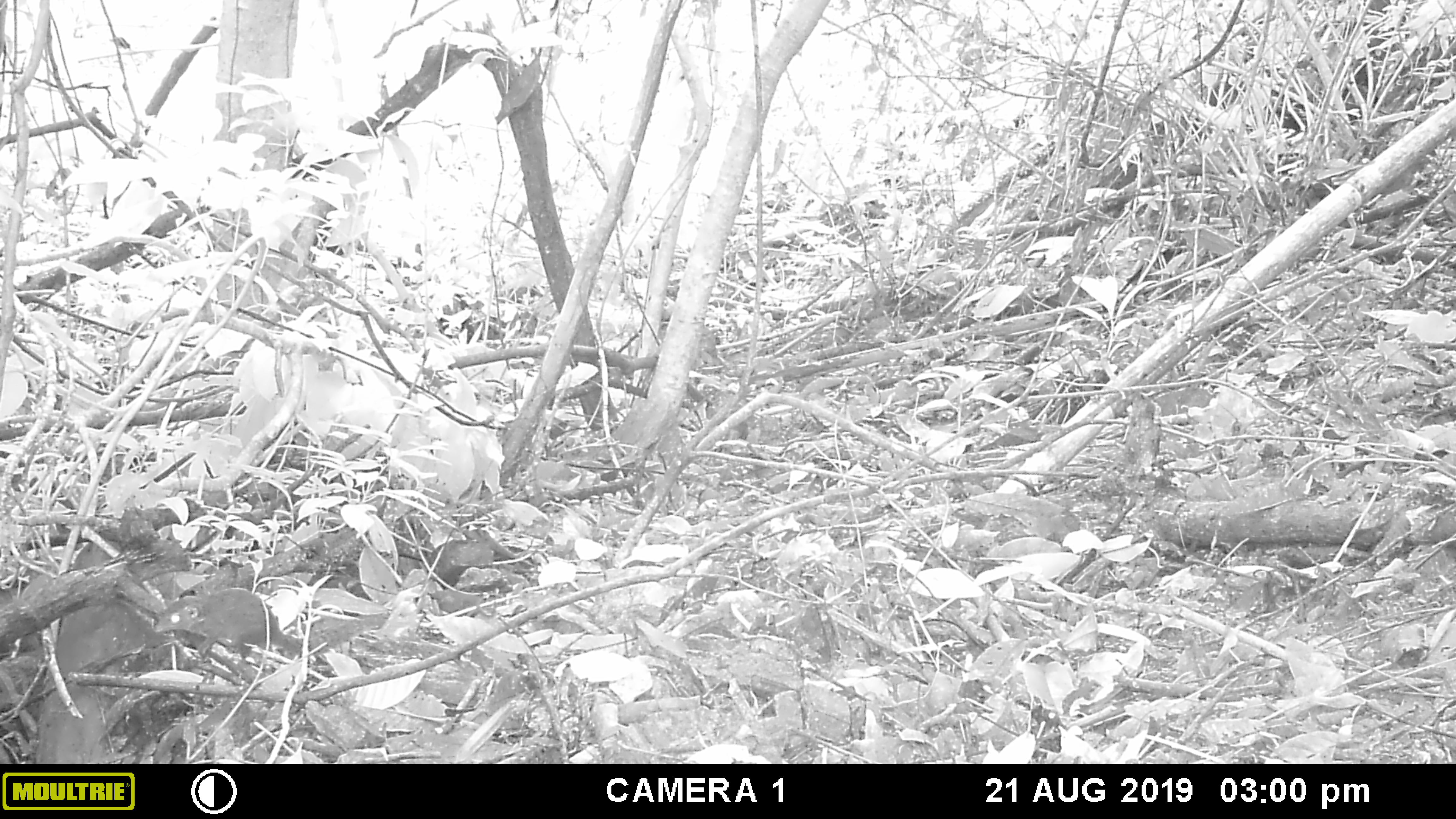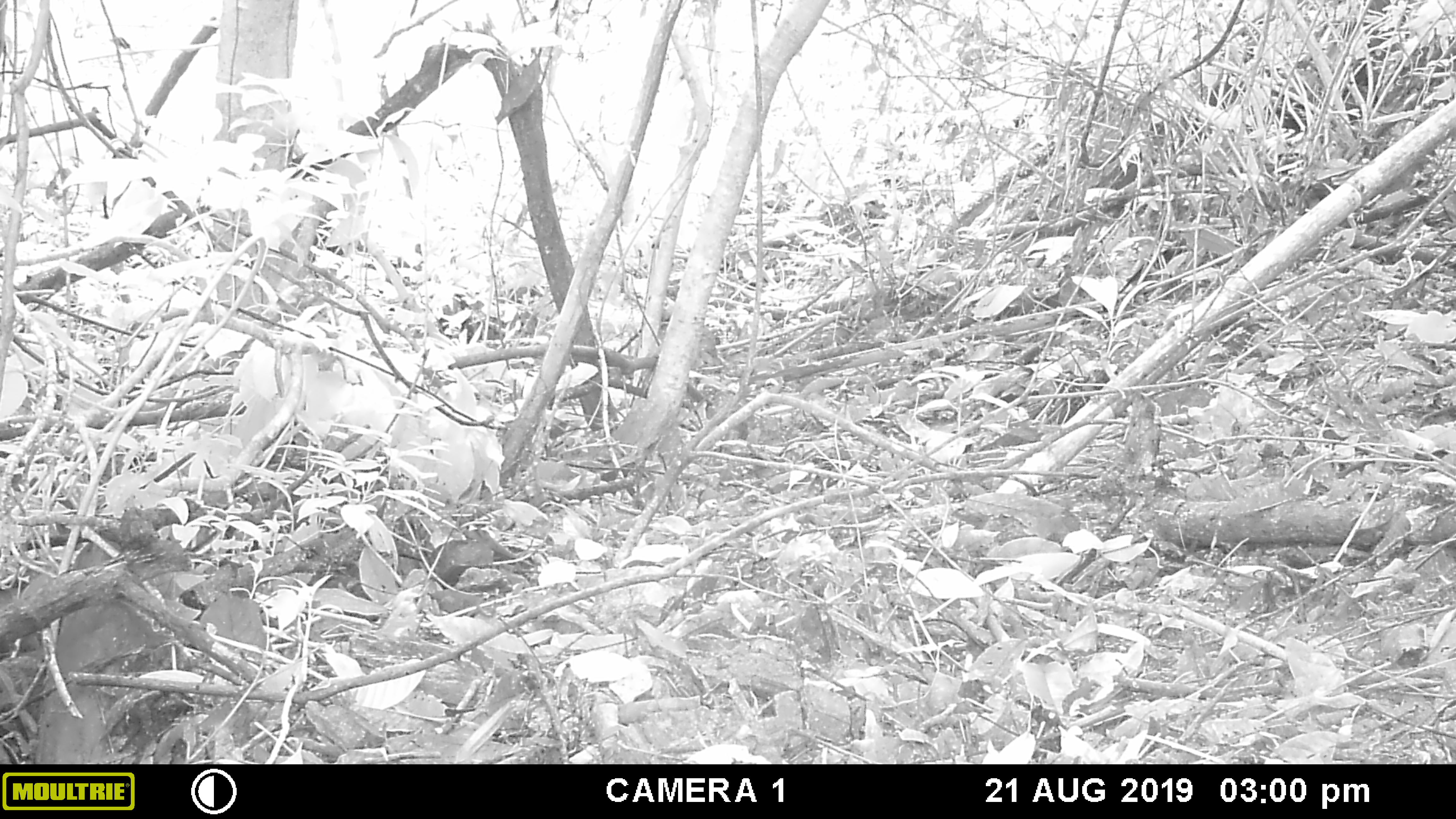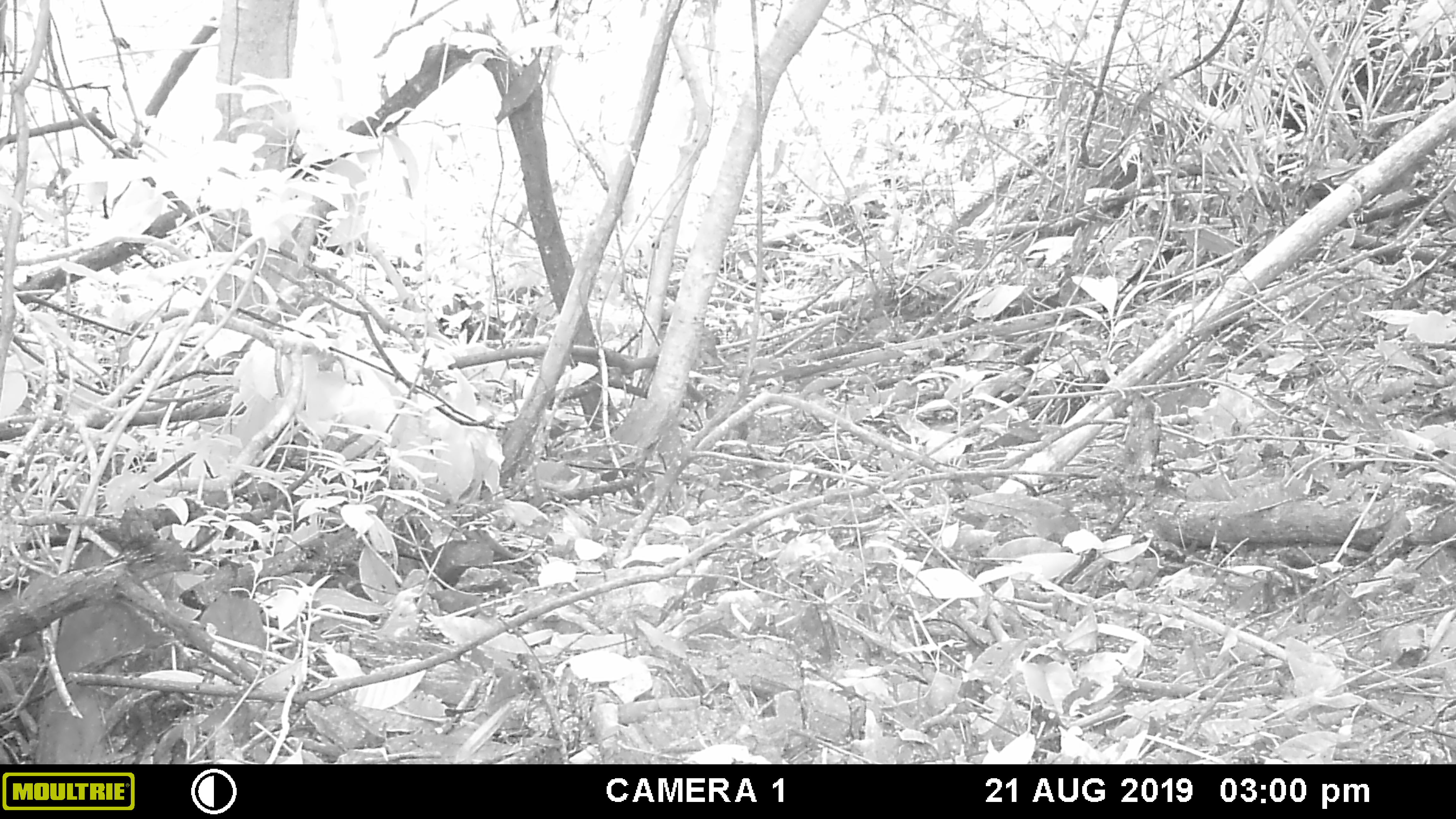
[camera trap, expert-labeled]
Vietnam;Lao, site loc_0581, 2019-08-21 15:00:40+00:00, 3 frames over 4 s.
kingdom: Animalia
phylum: Chordata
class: Mammalia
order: Scandentia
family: Tupaiidae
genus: Tupaia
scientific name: Tupaia belangeri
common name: northern treeshrew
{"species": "northern treeshrew (Tupaia belangeri)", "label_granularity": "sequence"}